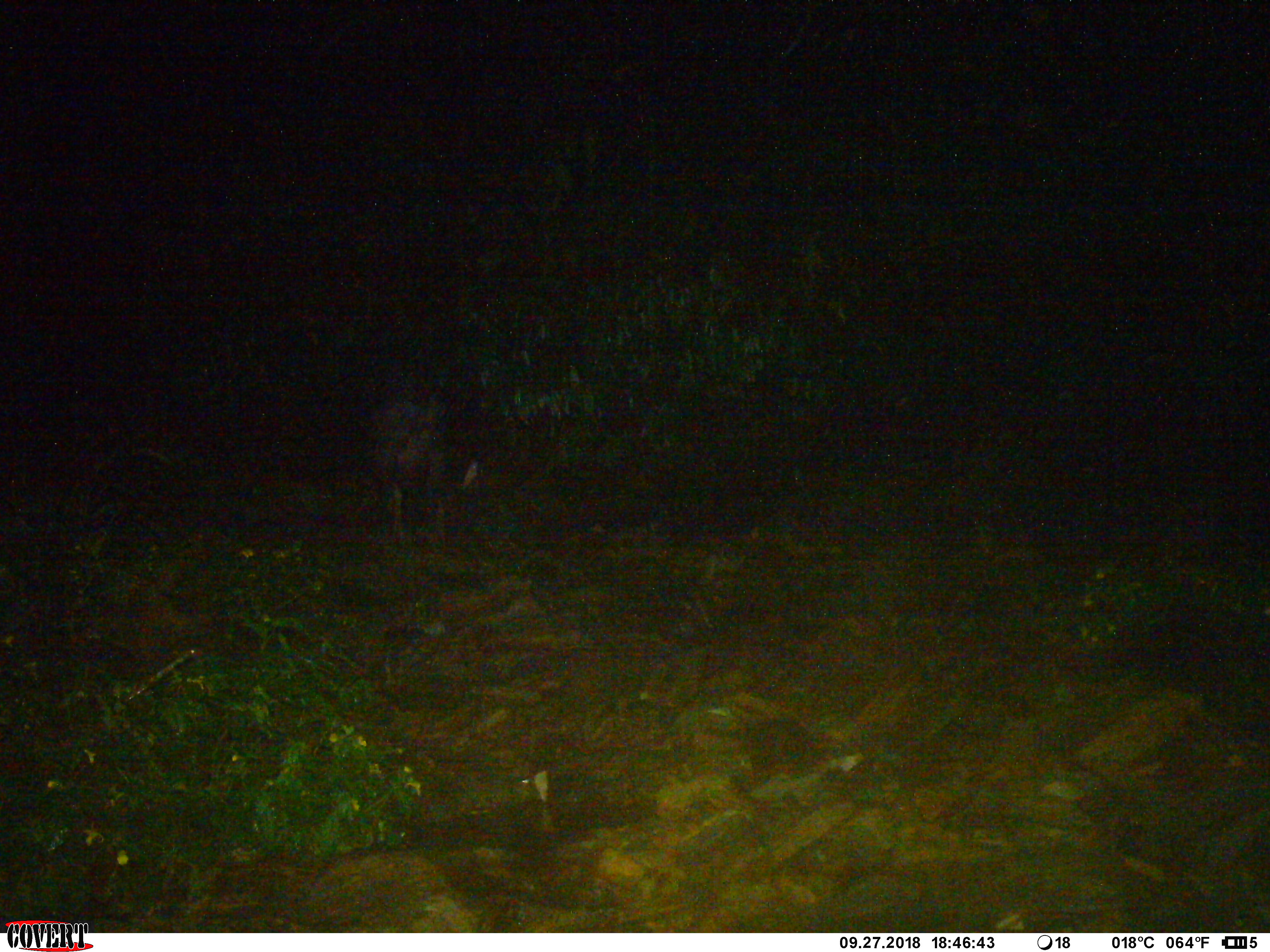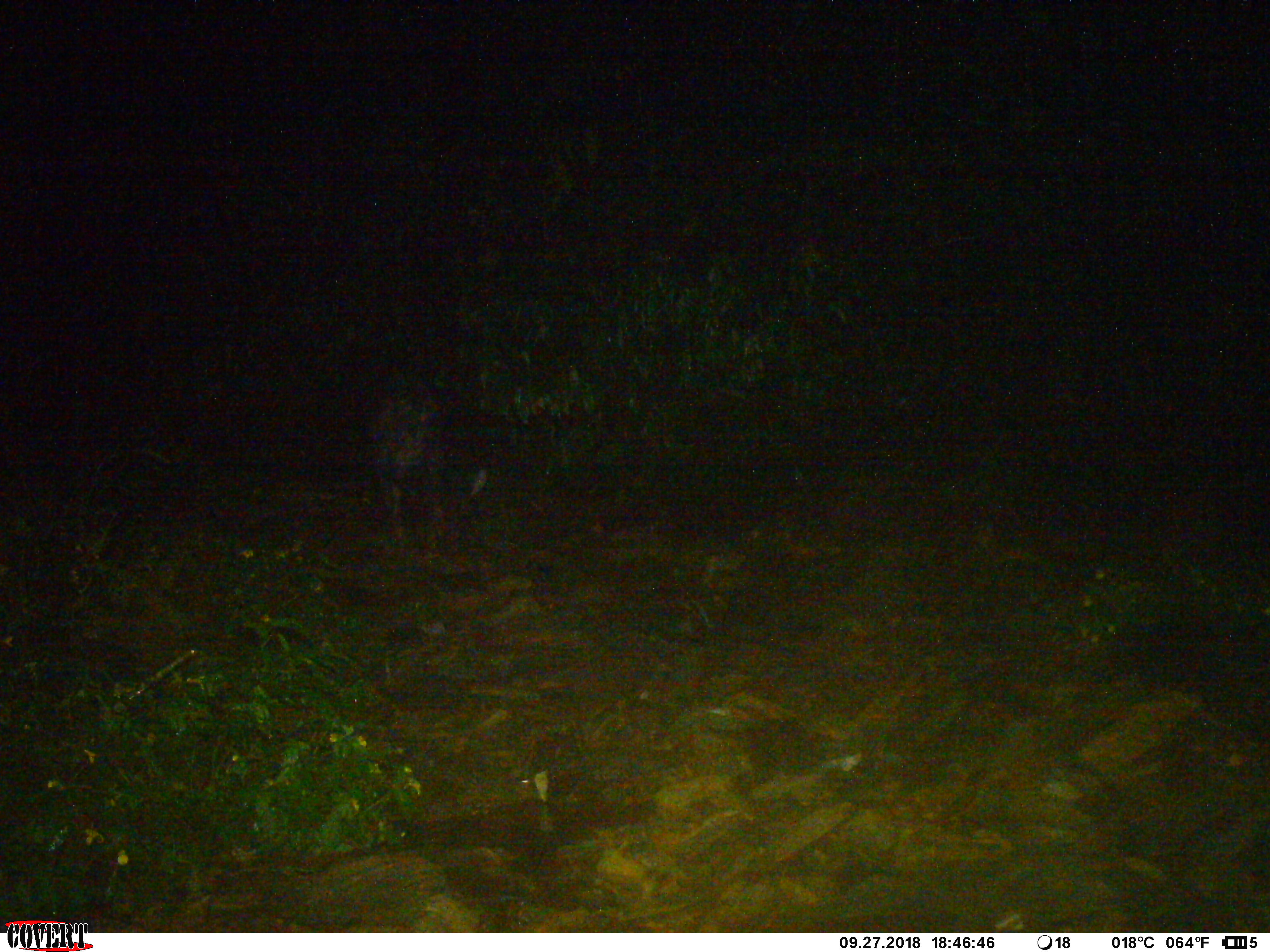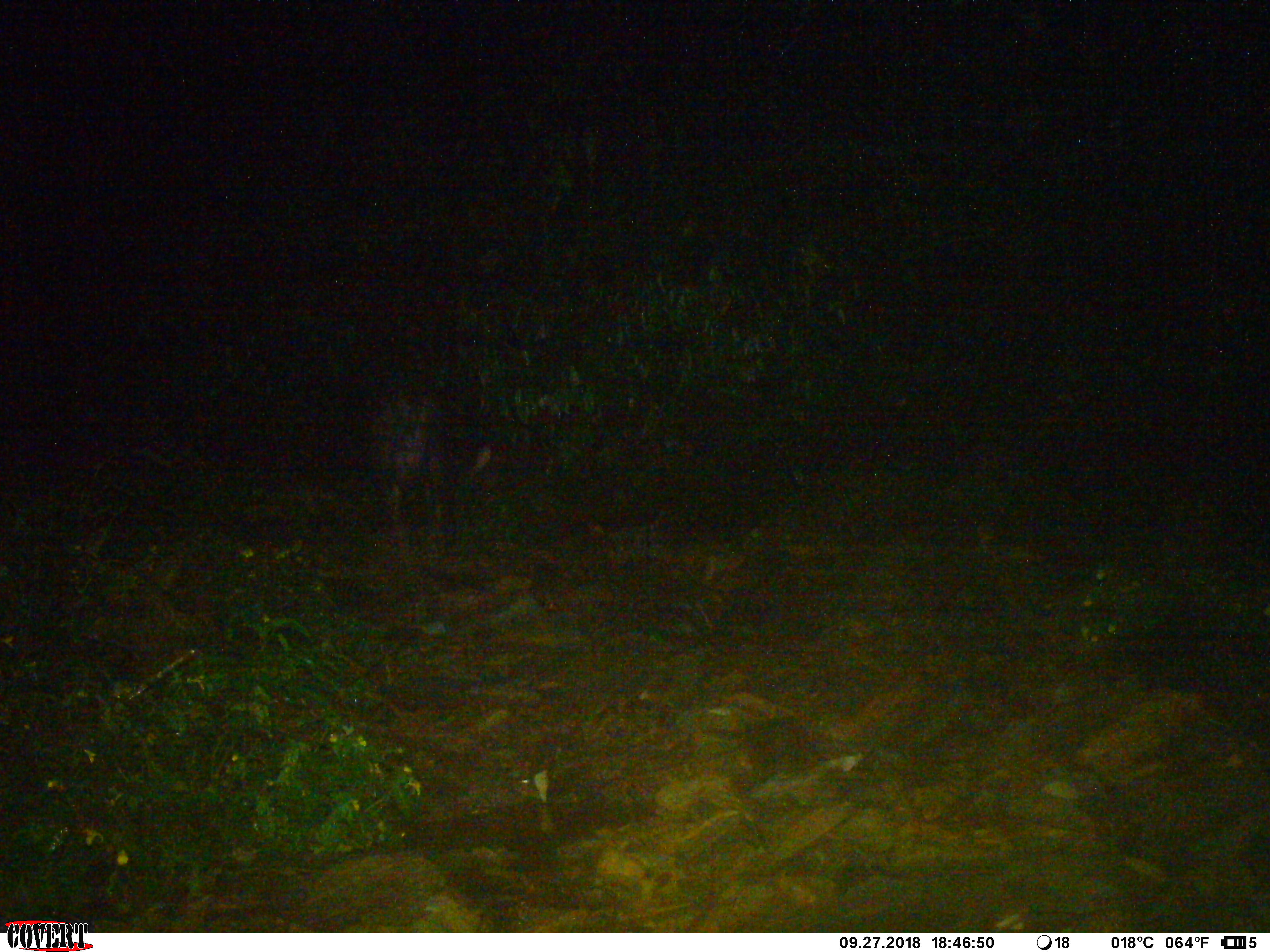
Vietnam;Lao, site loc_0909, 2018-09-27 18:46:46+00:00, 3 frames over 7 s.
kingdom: Animalia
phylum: Chordata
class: Mammalia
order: Artiodactyla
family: Bovidae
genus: Capricornis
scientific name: Capricornis sumatraensis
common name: chinese serow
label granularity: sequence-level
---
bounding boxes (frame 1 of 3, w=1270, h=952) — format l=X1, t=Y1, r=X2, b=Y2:
chinese serow: l=364, t=389, r=482, b=550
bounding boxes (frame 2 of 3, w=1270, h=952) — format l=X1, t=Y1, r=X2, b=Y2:
chinese serow: l=363, t=382, r=488, b=558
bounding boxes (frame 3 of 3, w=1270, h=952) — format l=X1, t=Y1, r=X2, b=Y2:
chinese serow: l=374, t=396, r=492, b=579